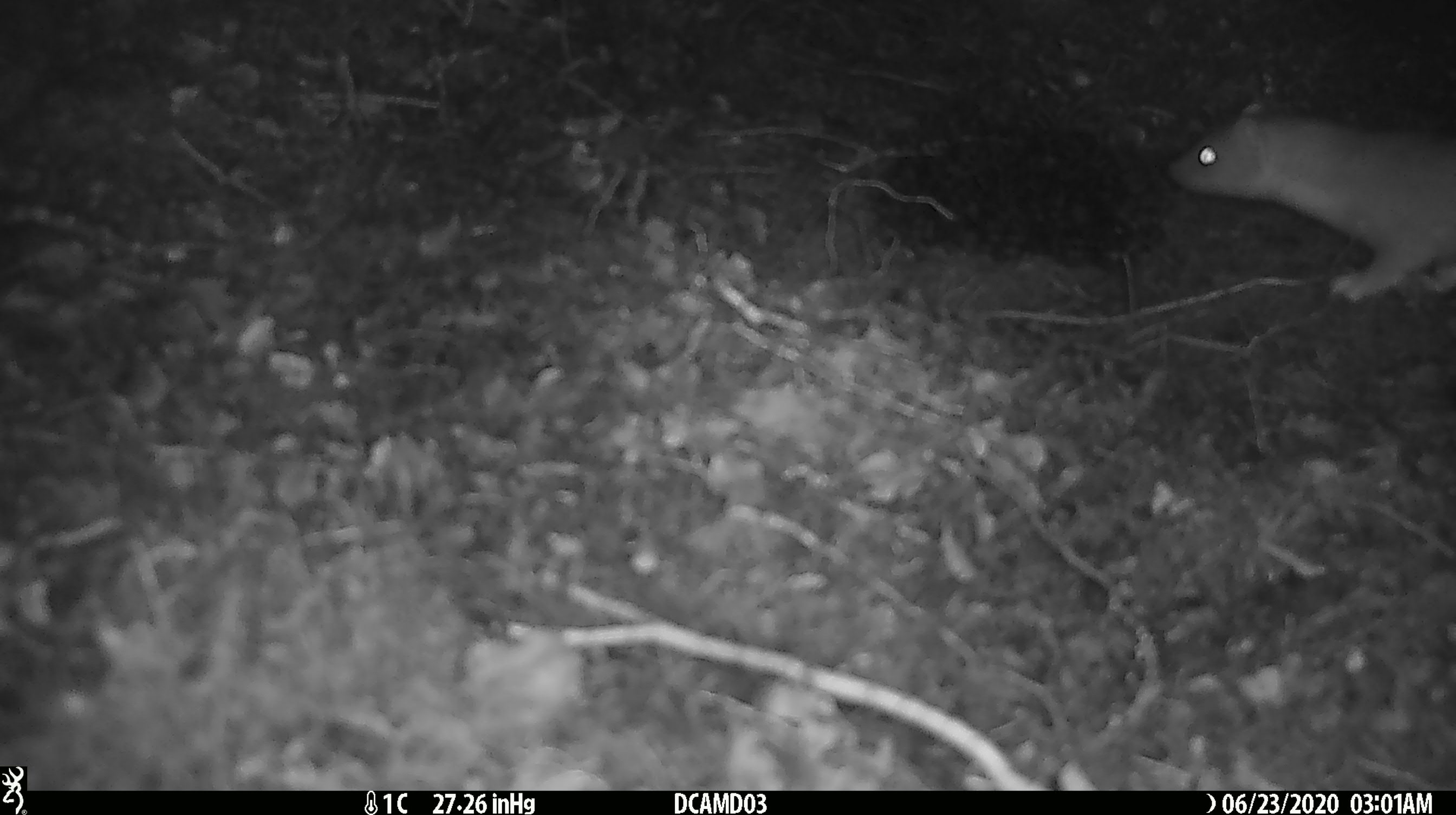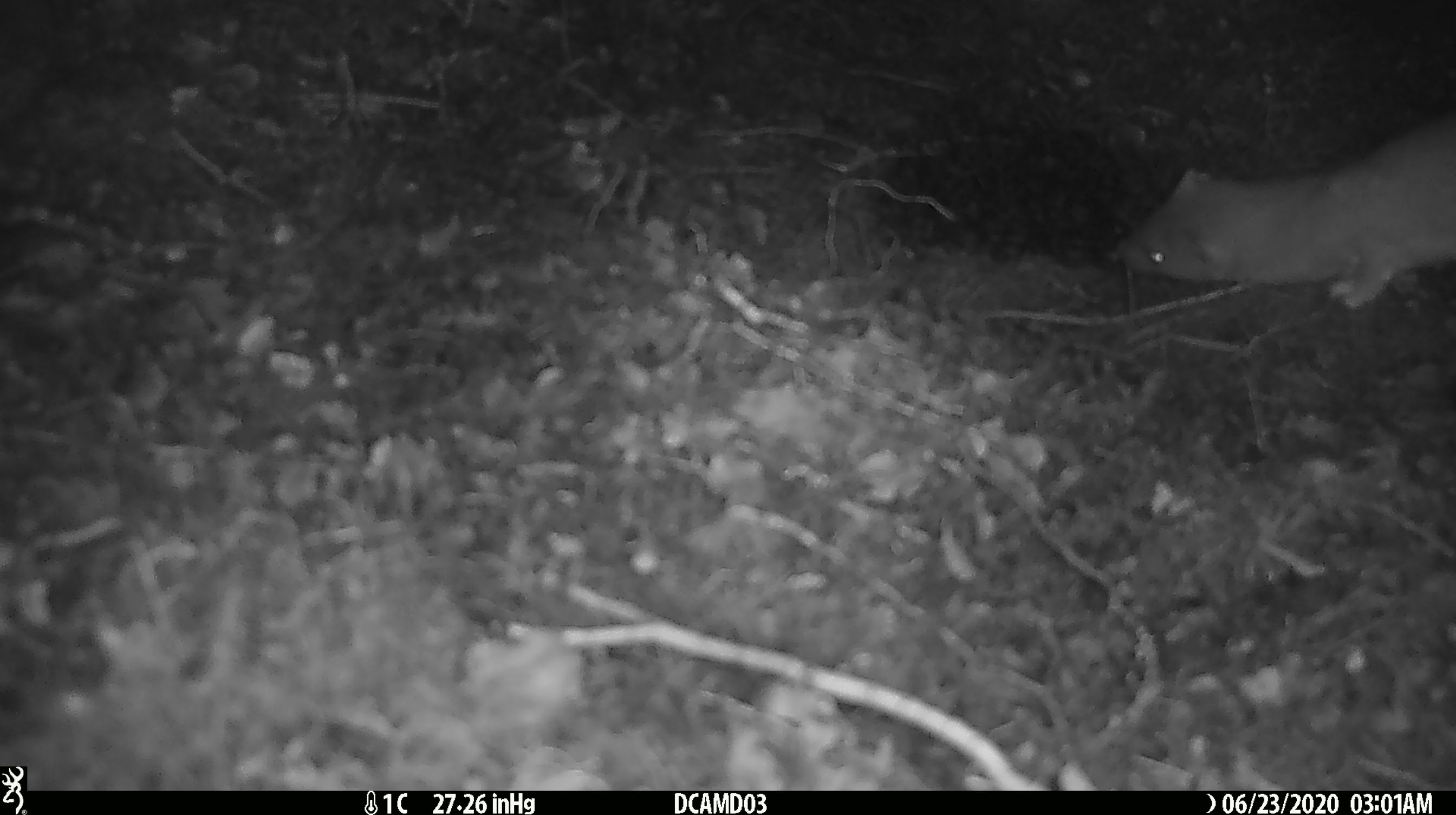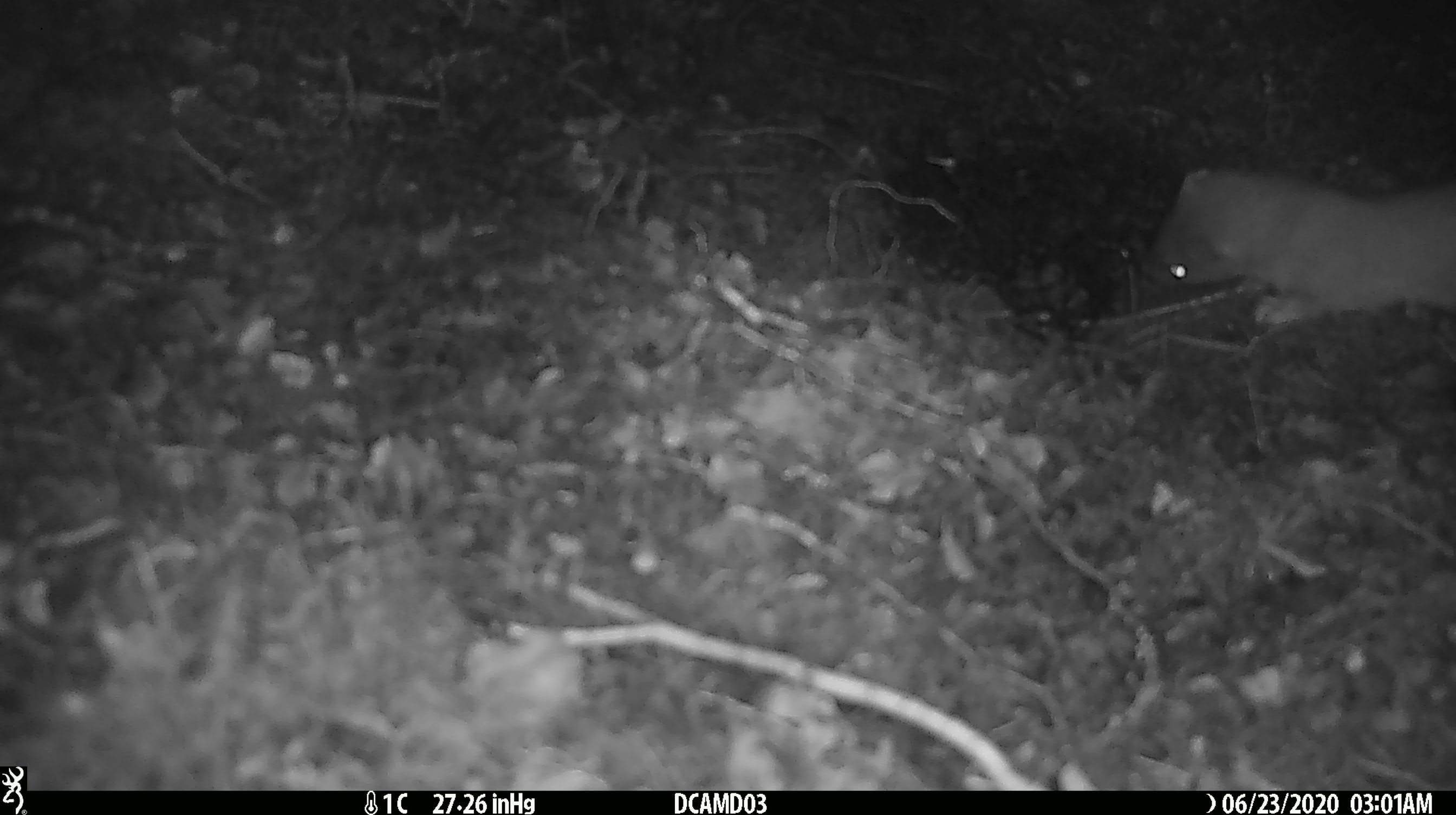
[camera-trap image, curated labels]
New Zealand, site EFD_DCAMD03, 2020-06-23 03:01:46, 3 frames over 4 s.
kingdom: Animalia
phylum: Chordata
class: Mammalia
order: Carnivora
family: Mustelidae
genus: Mustela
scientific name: Mustela erminea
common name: stoat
Stoat (Mustela erminea).